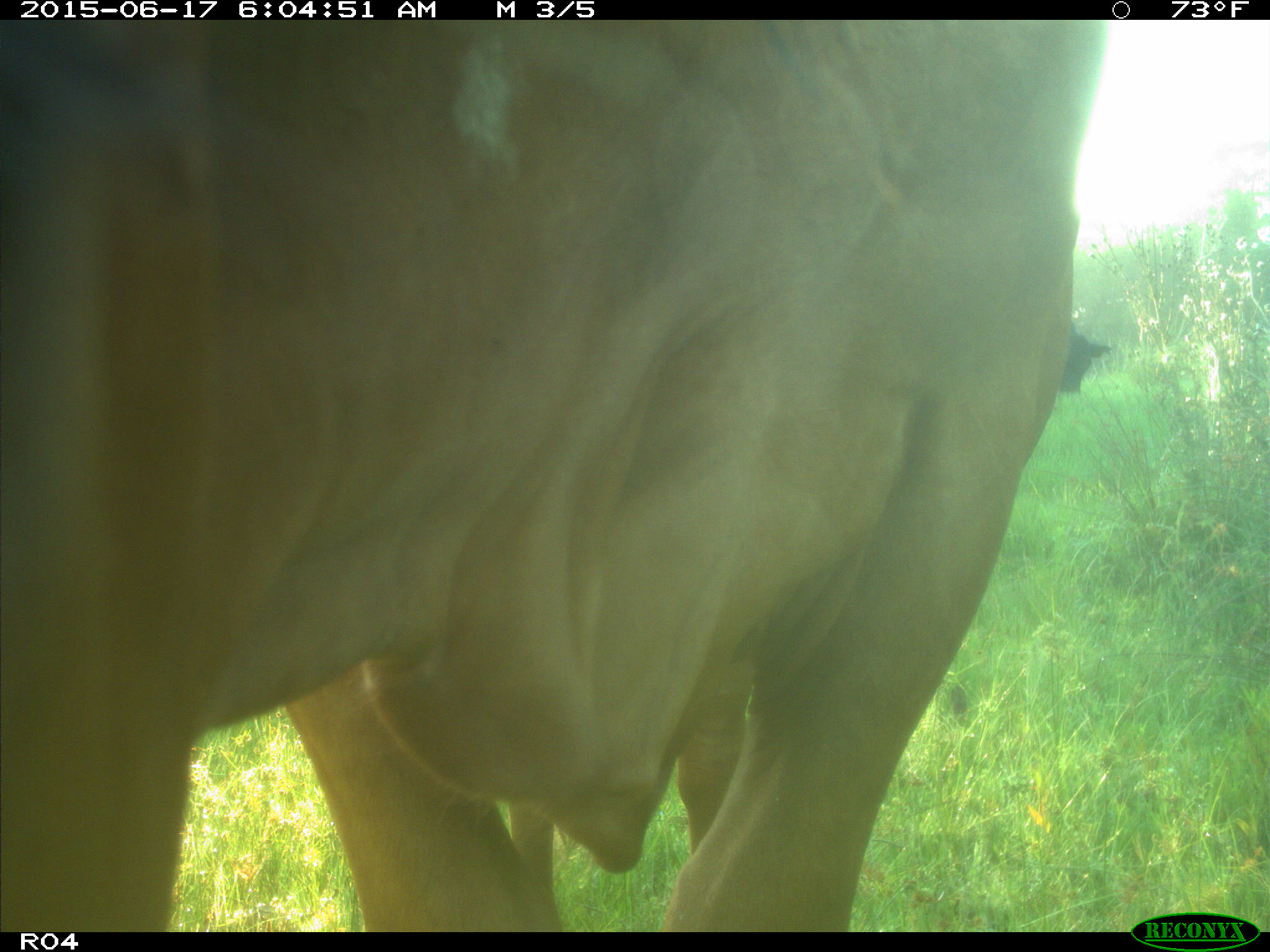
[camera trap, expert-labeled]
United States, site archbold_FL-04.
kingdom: Animalia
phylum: Chordata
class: Mammalia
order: Artiodactyla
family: Bovidae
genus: Bos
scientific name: Bos taurus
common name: domestic cow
Bos taurus (domestic cow).